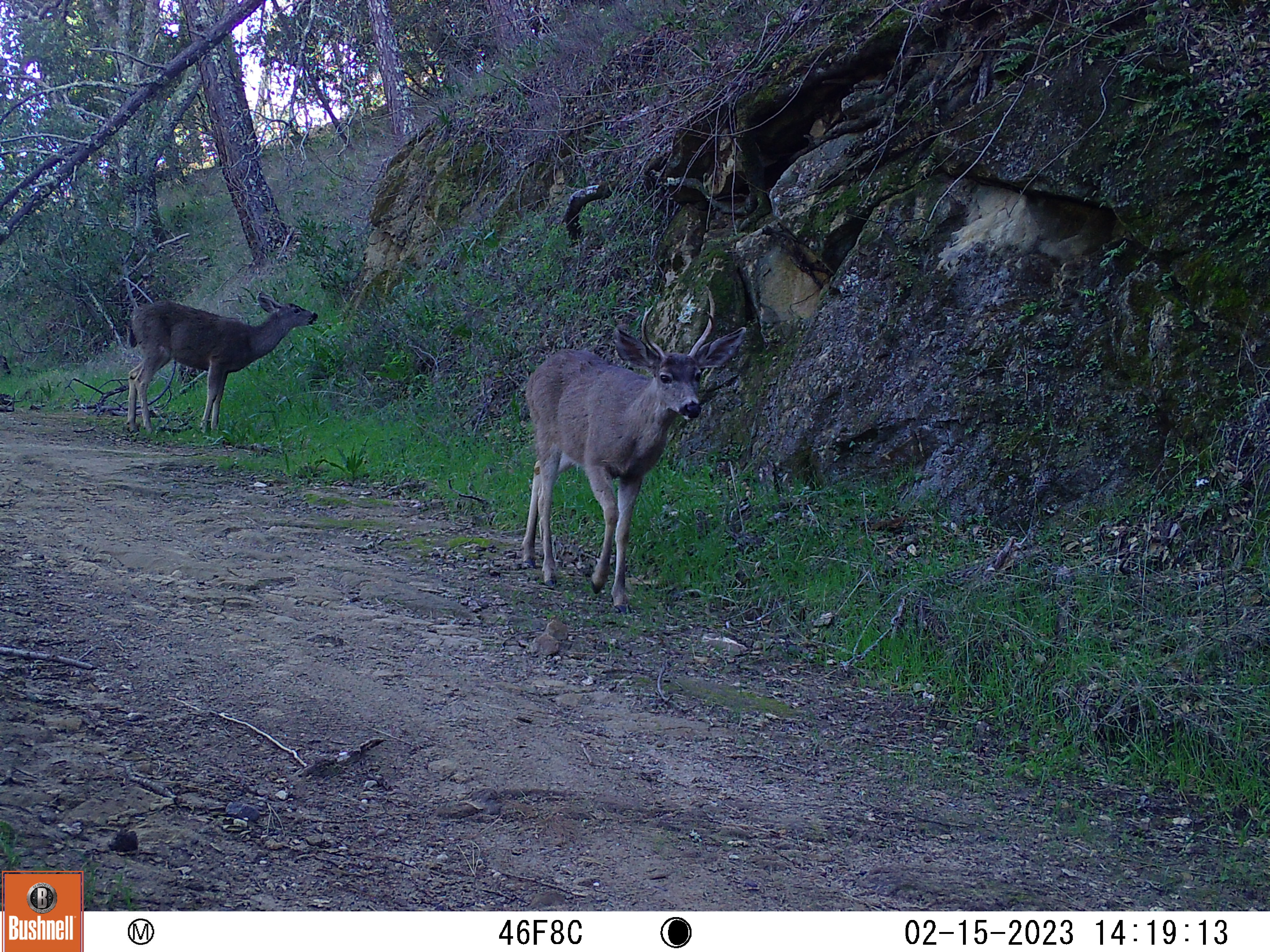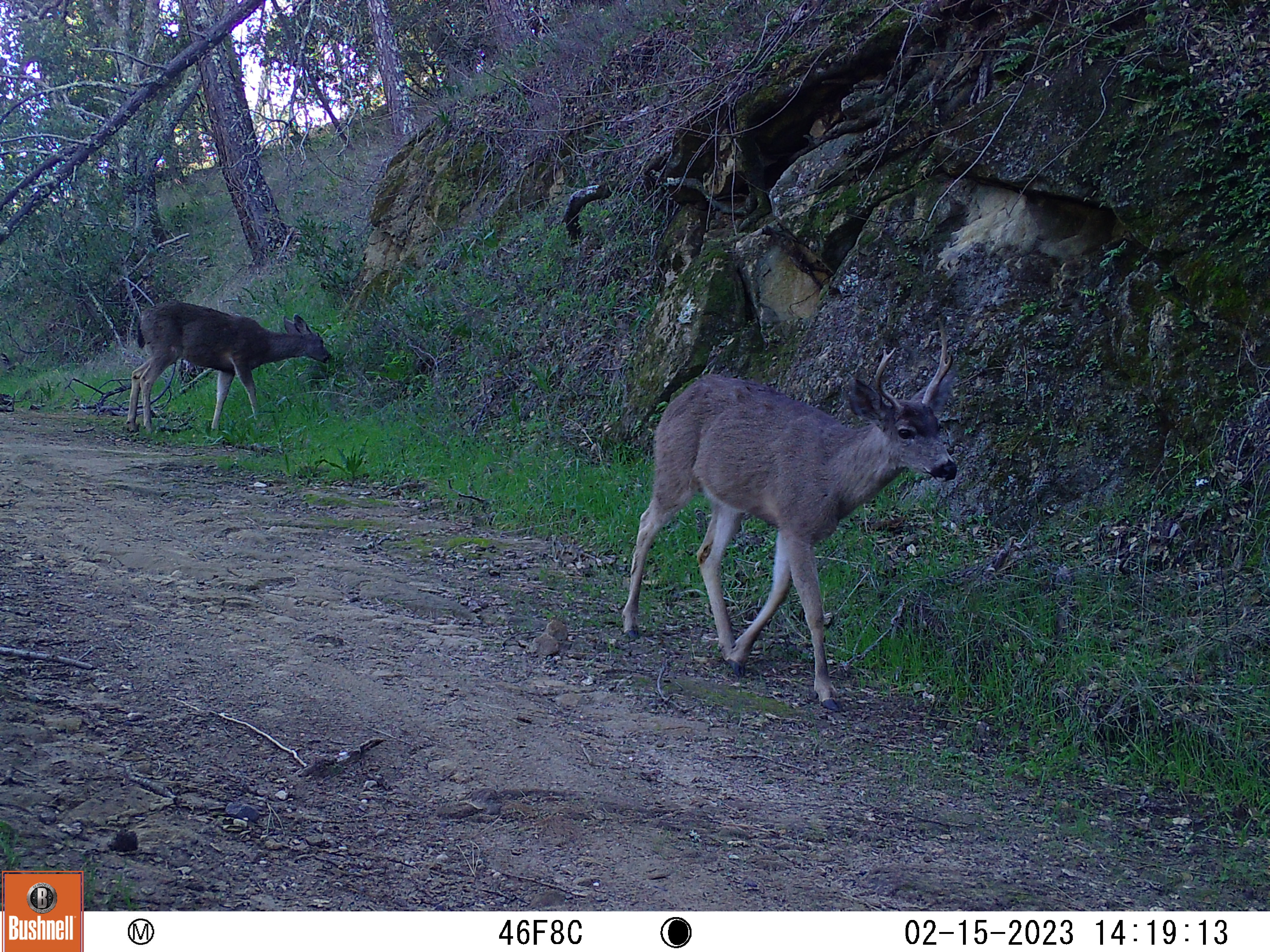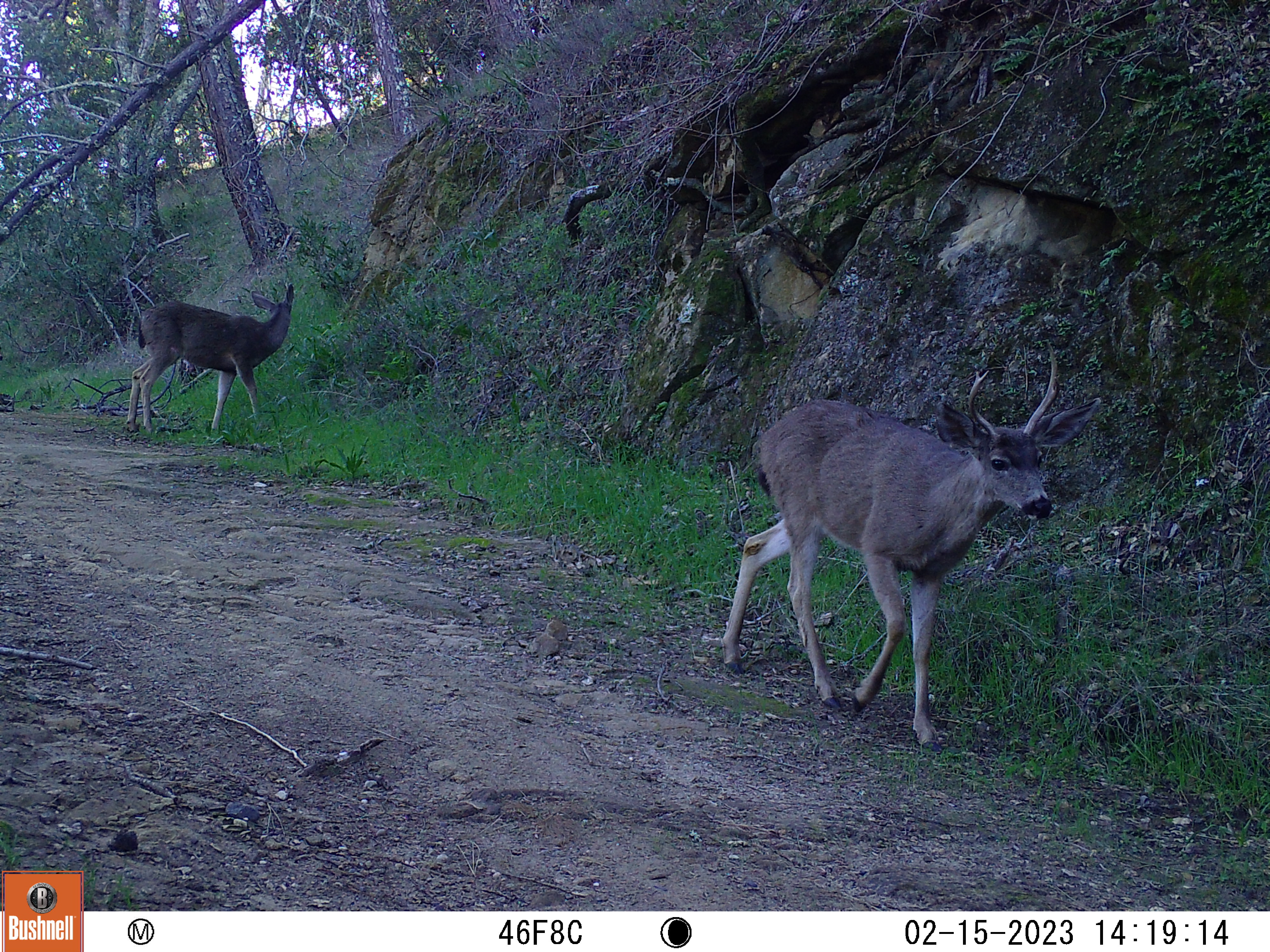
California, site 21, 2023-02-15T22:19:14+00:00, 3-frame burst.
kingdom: Animalia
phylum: Chordata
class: Mammalia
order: Artiodactyla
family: Cervidae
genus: Odocoileus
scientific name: Odocoileus hemionus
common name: mule deer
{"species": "mule deer (Odocoileus hemionus)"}